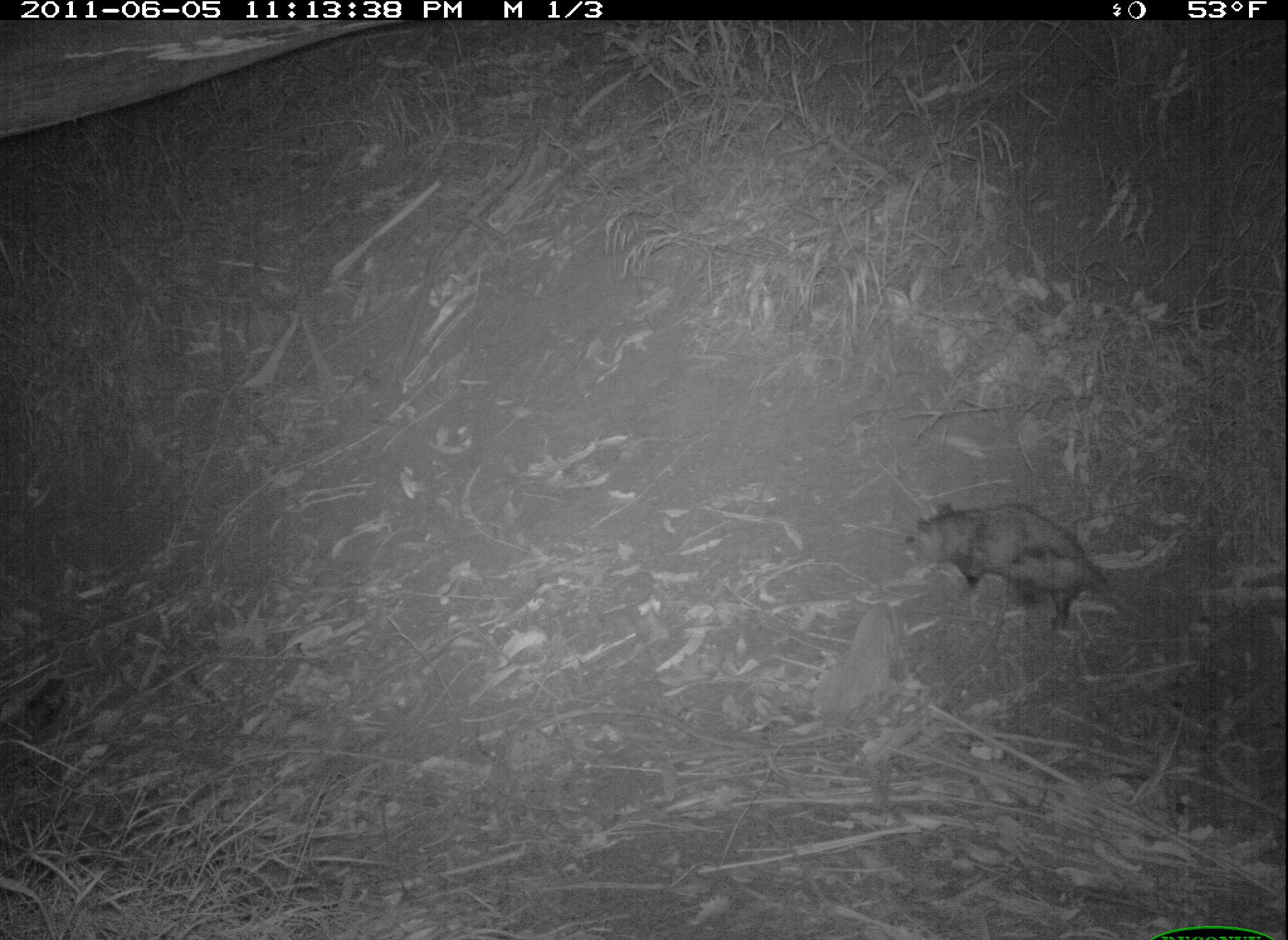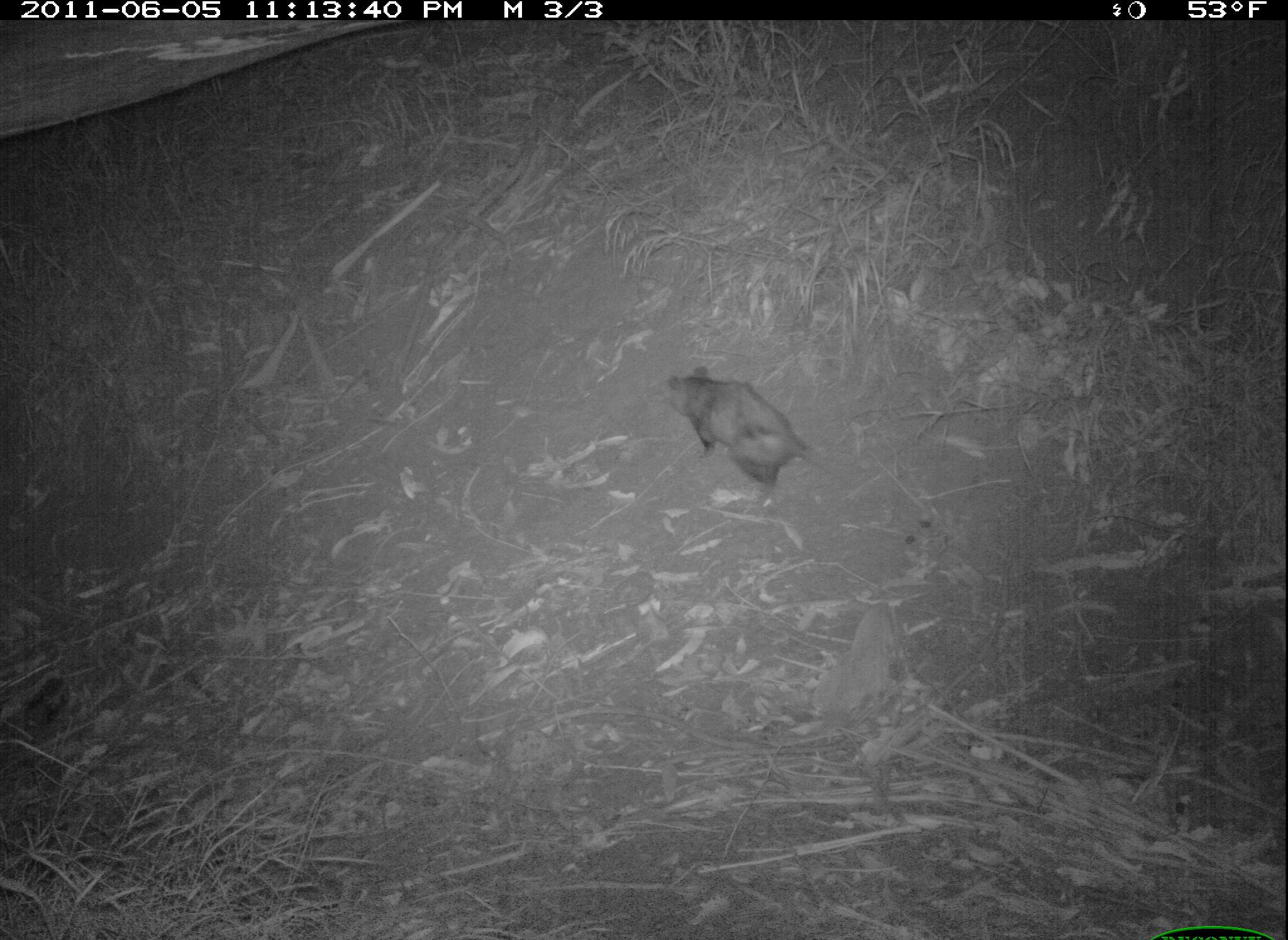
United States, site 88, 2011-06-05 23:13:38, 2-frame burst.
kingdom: Animalia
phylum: Chordata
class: Mammalia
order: Didelphimorphia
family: Didelphidae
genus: Didelphis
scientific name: Didelphis virginiana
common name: virginia opossum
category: opossum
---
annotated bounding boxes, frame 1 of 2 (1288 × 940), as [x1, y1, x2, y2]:
opossum: [905, 499, 1161, 643]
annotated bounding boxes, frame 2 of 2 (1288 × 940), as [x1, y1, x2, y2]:
opossum: [668, 361, 808, 499]